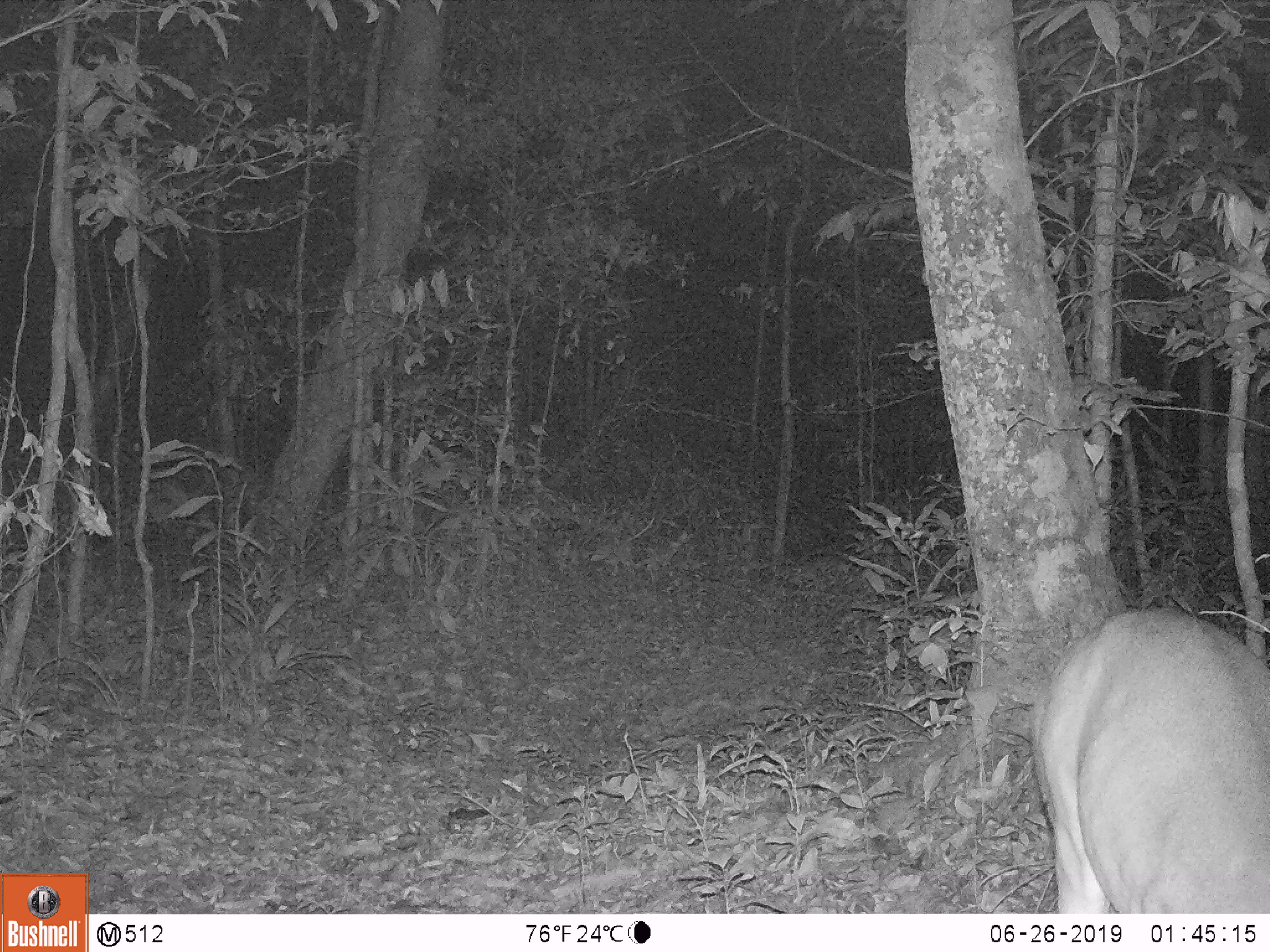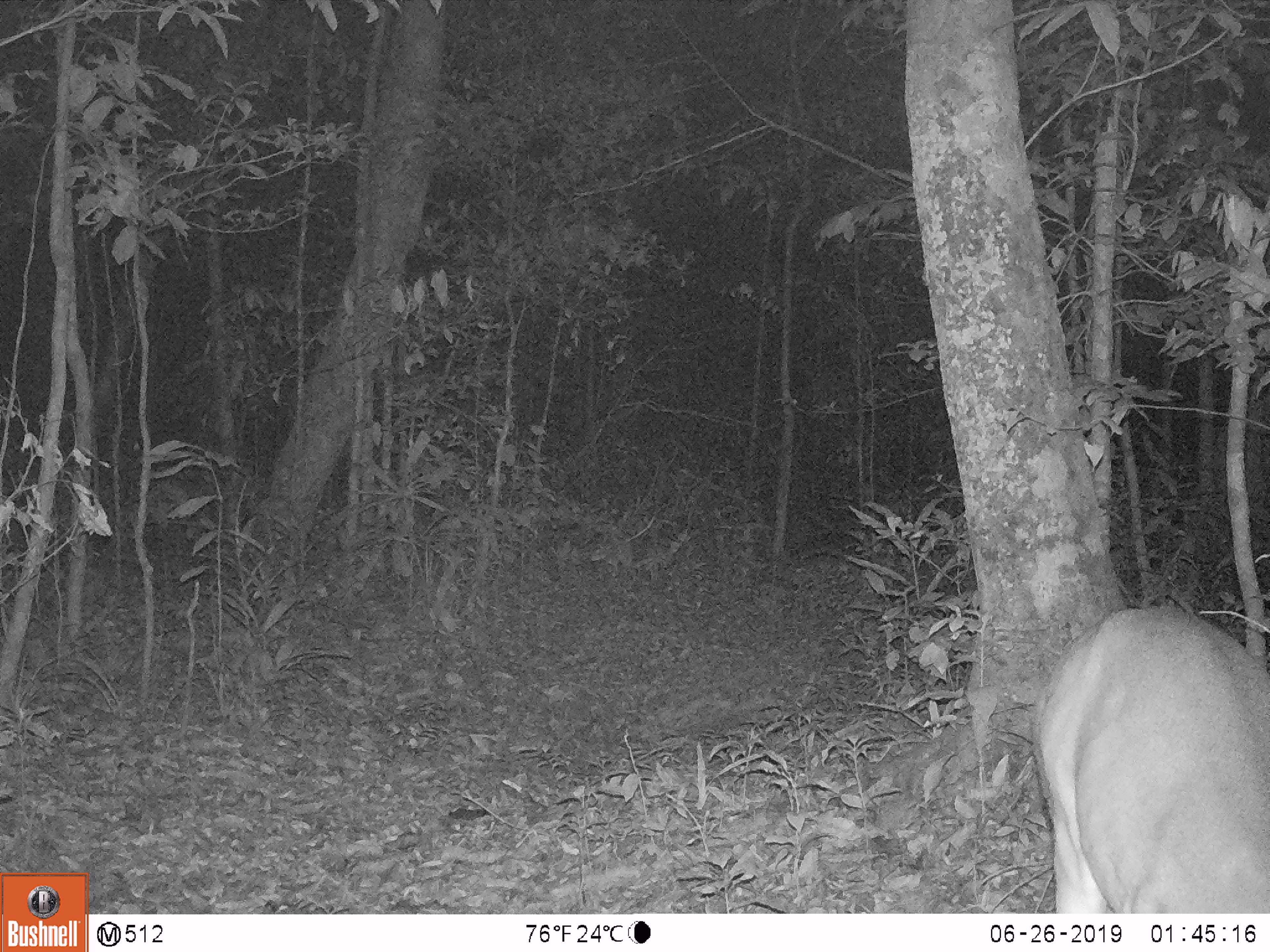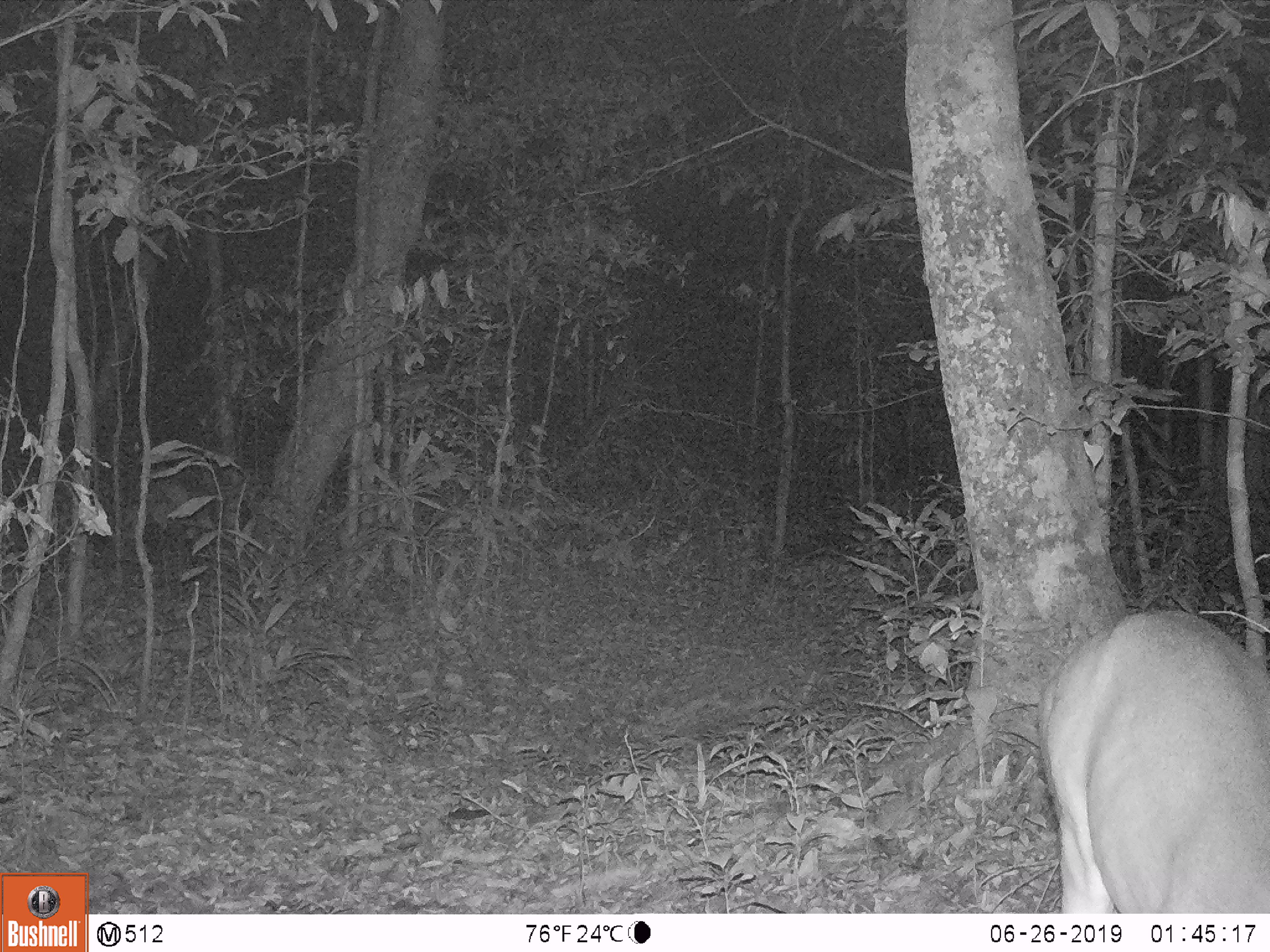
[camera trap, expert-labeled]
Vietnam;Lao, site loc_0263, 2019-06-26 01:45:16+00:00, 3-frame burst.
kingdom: Animalia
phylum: Chordata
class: Mammalia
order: Artiodactyla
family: Cervidae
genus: Muntiacus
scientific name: Muntiacus vuquangensis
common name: large-antlered muntjac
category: large antlered muntjac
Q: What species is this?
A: Large antlered muntjac (large-antlered muntjac) (Muntiacus vuquangensis).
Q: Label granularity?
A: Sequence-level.